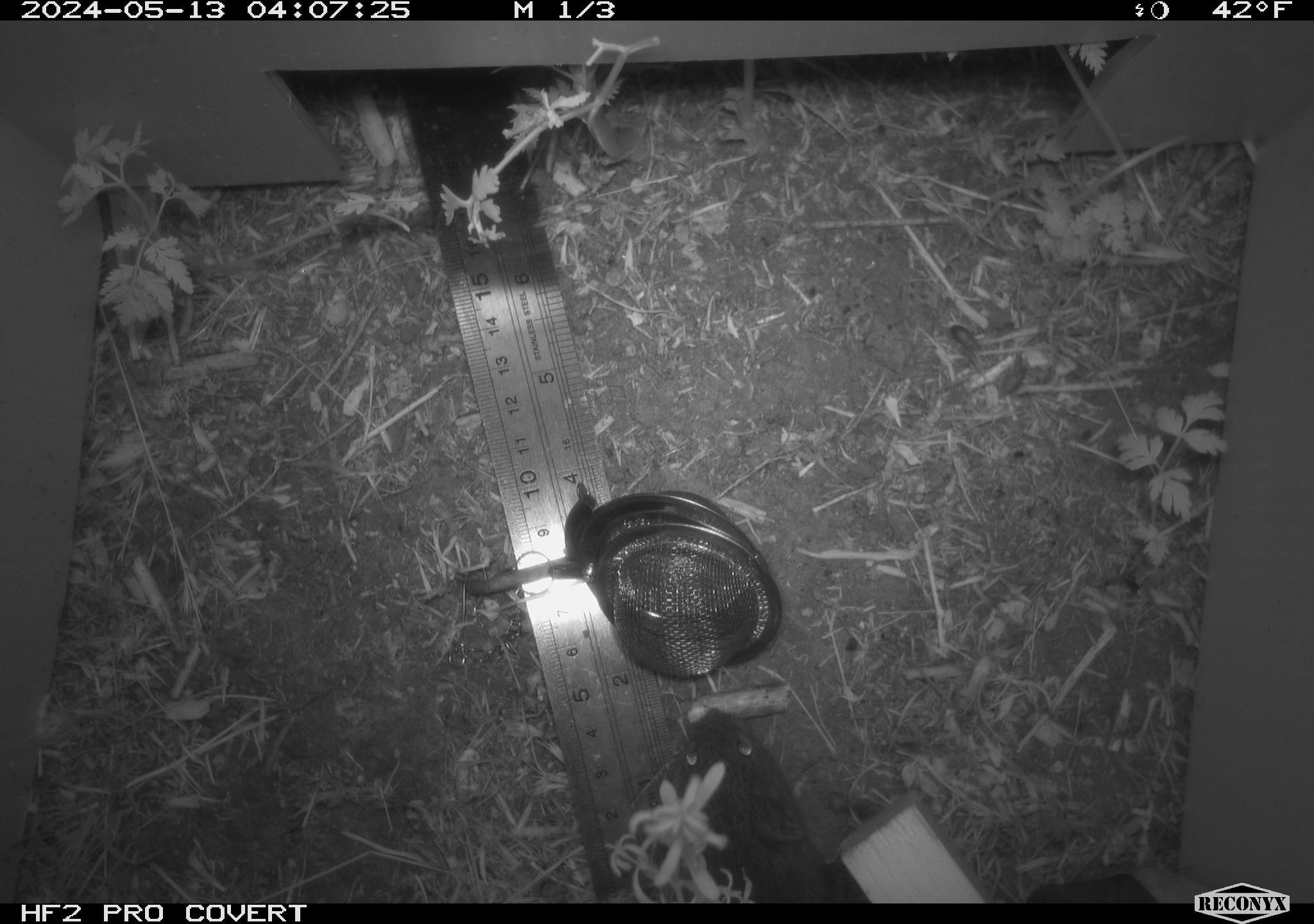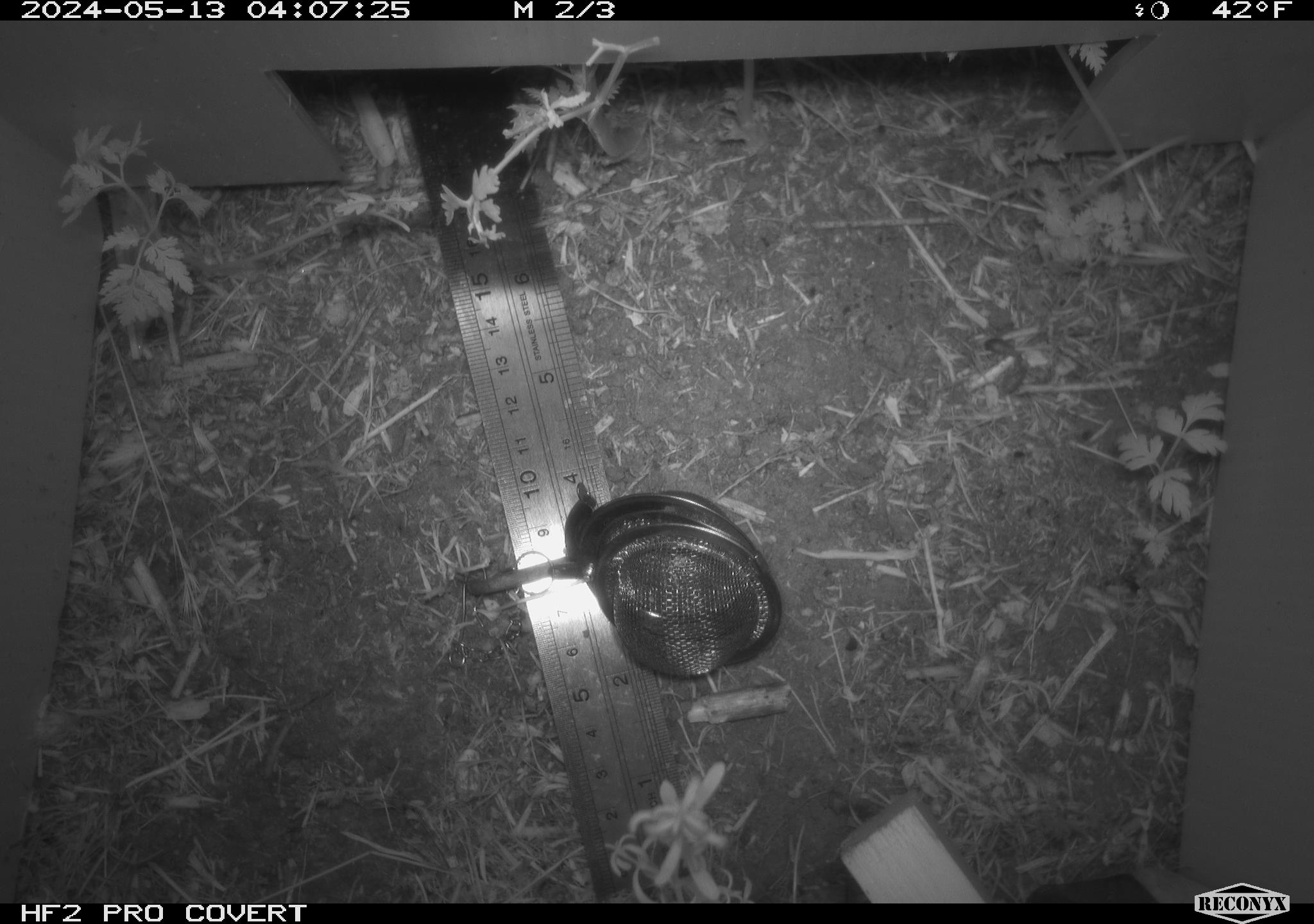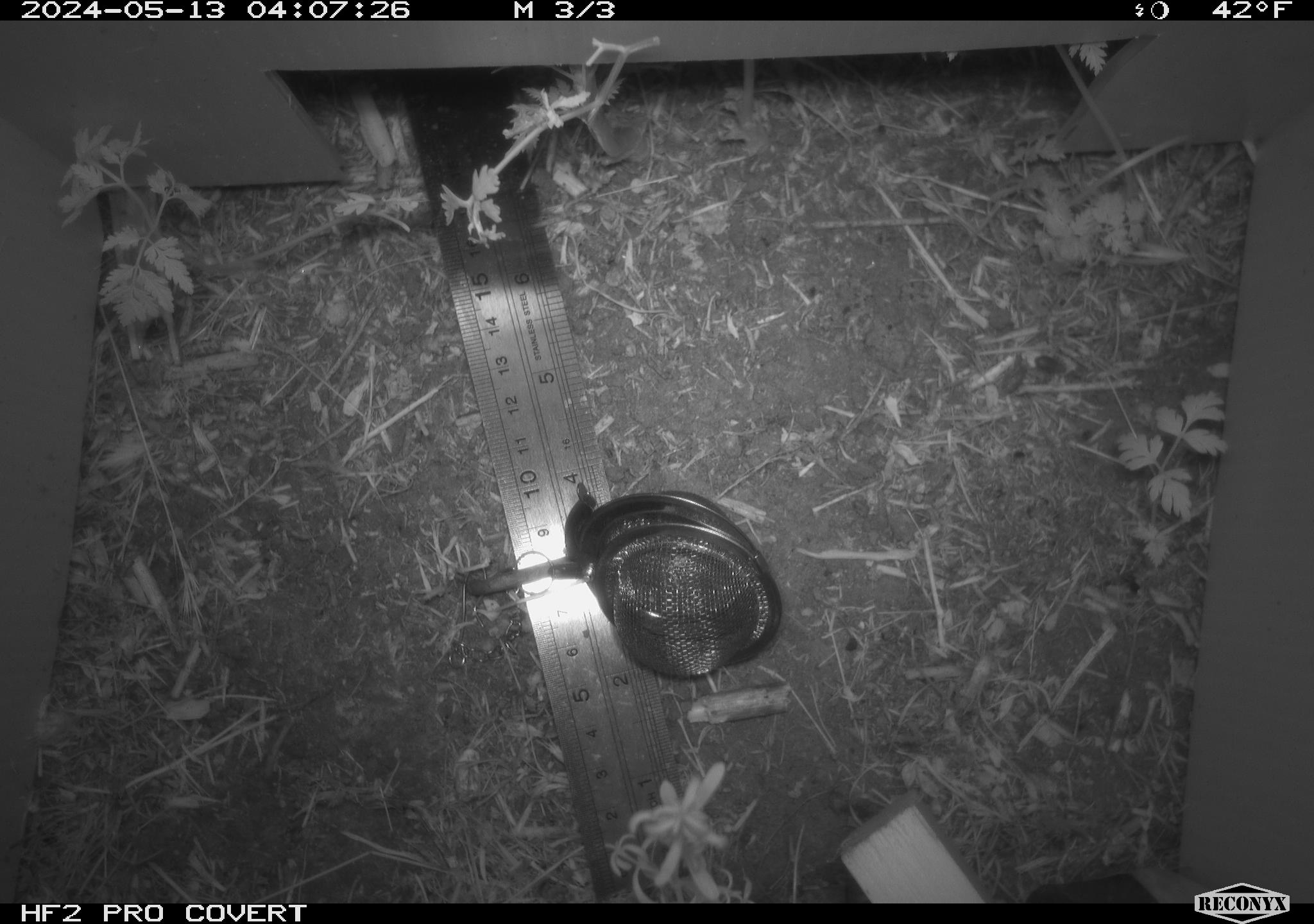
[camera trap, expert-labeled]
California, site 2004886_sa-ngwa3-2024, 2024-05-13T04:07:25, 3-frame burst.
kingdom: Animalia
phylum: Chordata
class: Mammalia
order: Rodentia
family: Cricetidae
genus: Microtus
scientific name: Microtus californicus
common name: california vole